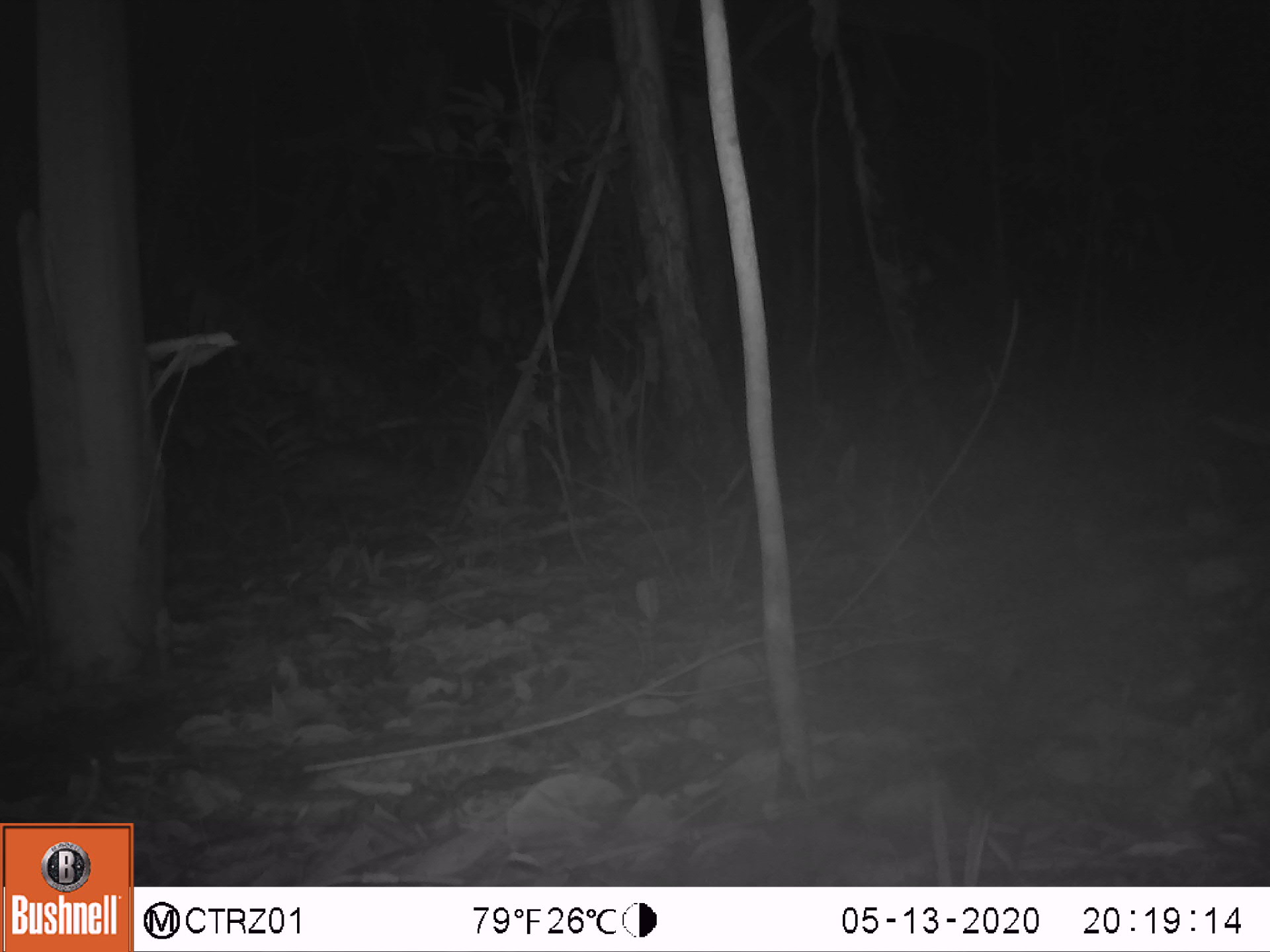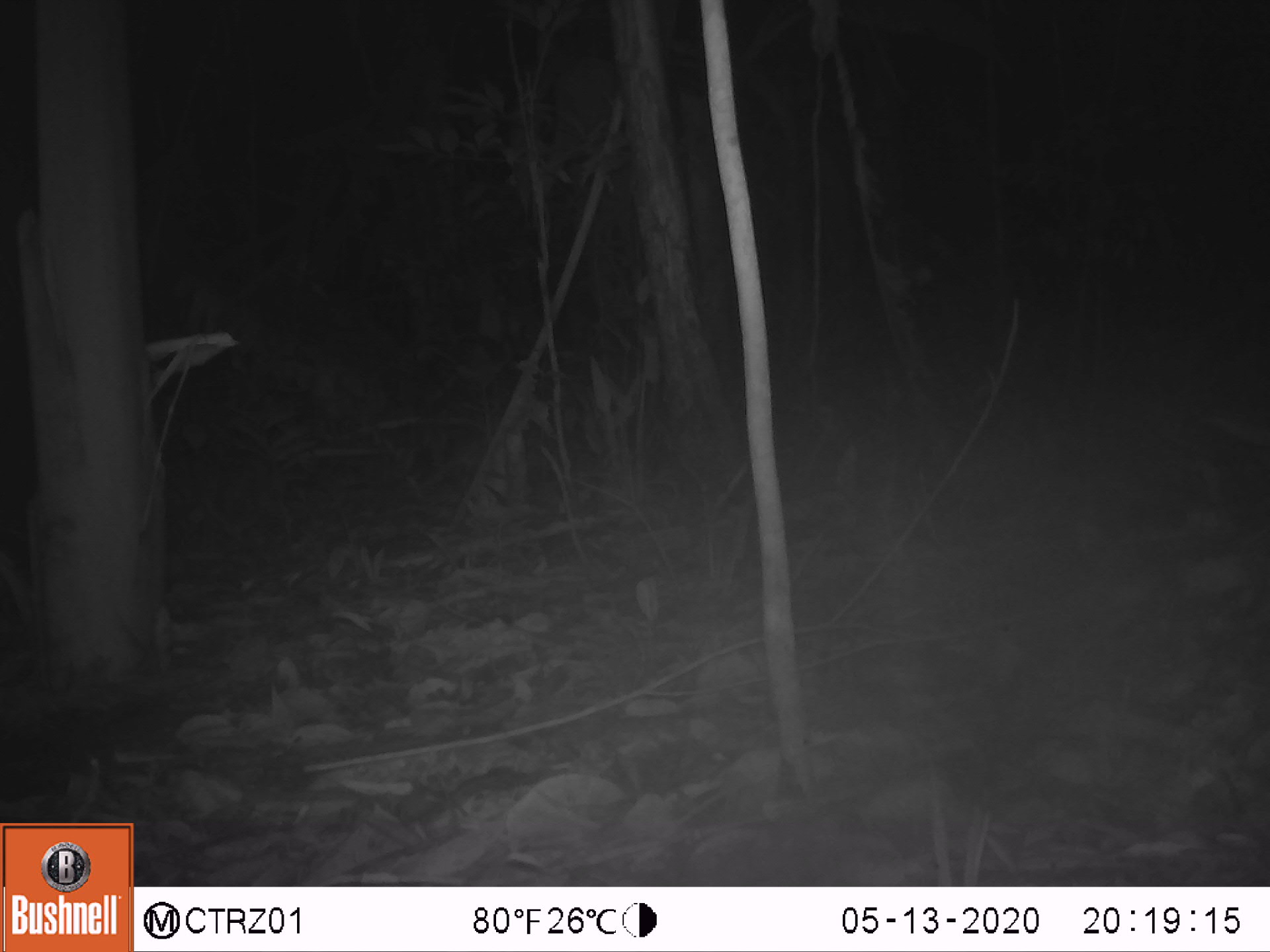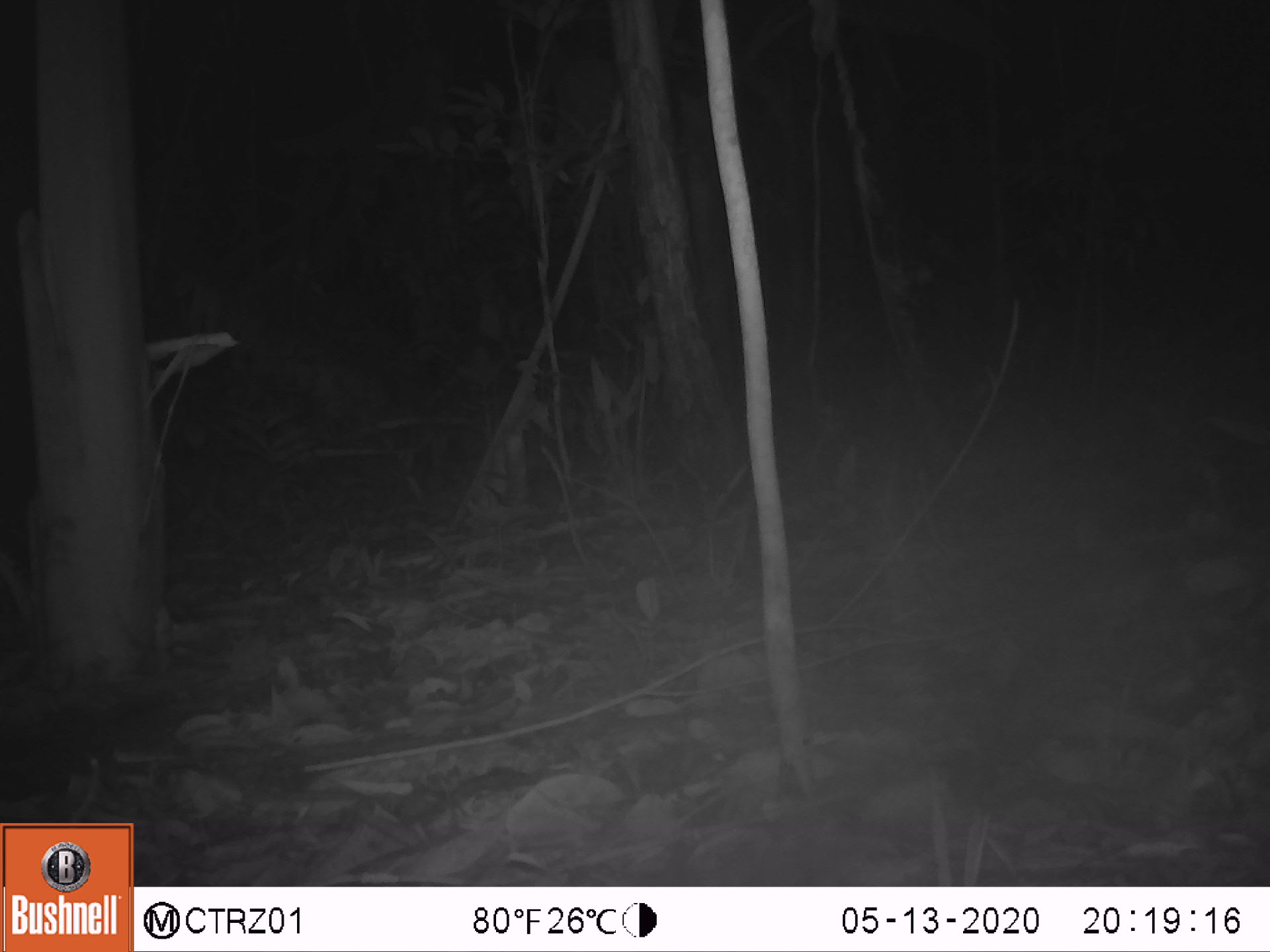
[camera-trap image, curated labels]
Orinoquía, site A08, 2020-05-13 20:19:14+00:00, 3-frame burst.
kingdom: Animalia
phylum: Chordata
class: Mammalia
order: Cingulata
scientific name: Cingulata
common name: armadillo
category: unknown armadillo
Unknown armadillo (armadillo) (Cingulata).